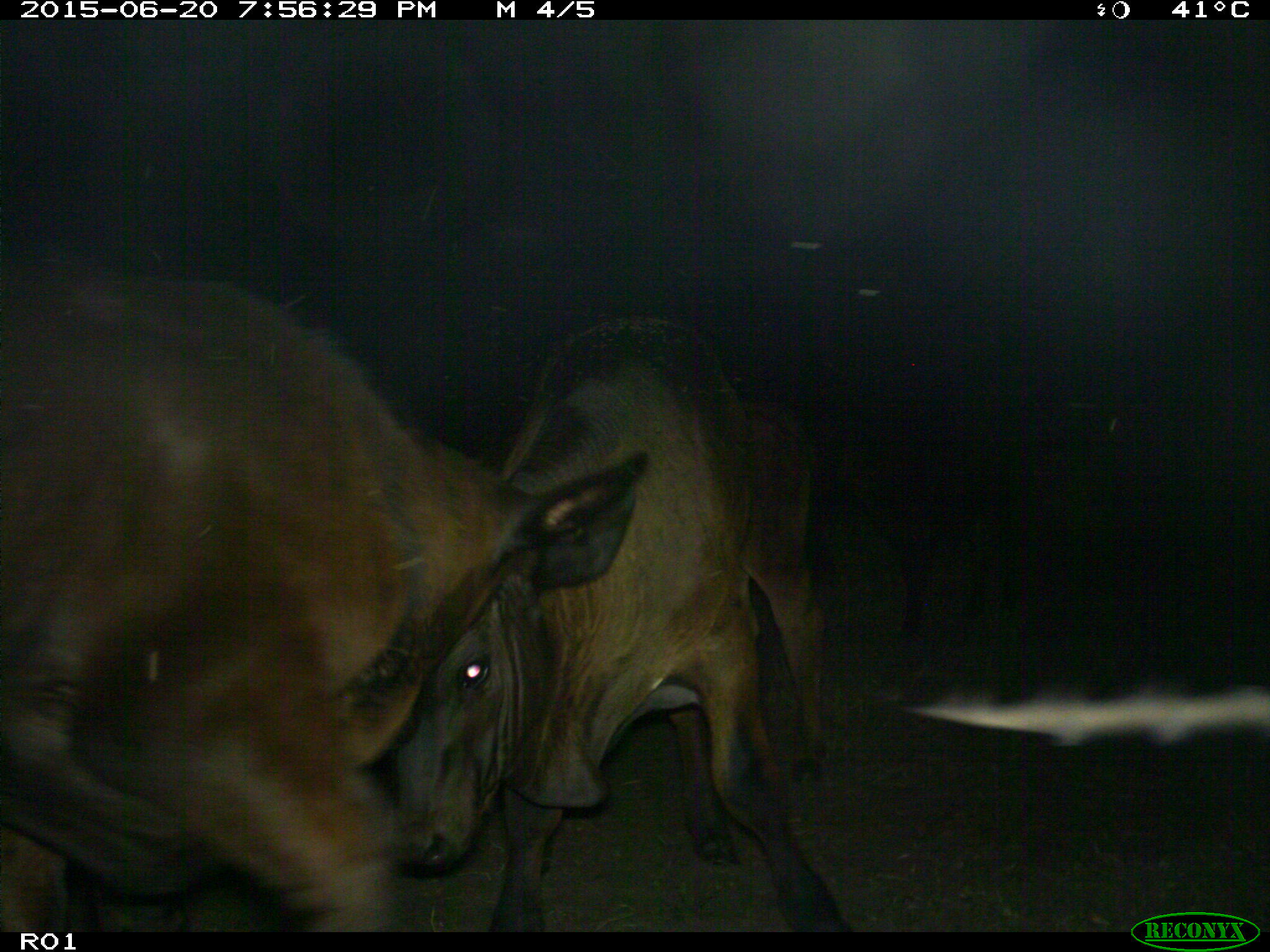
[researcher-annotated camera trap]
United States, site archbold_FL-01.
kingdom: Animalia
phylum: Chordata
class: Mammalia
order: Artiodactyla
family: Bovidae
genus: Bos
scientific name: Bos taurus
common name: domestic cow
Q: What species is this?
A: Bos taurus (domestic cow).